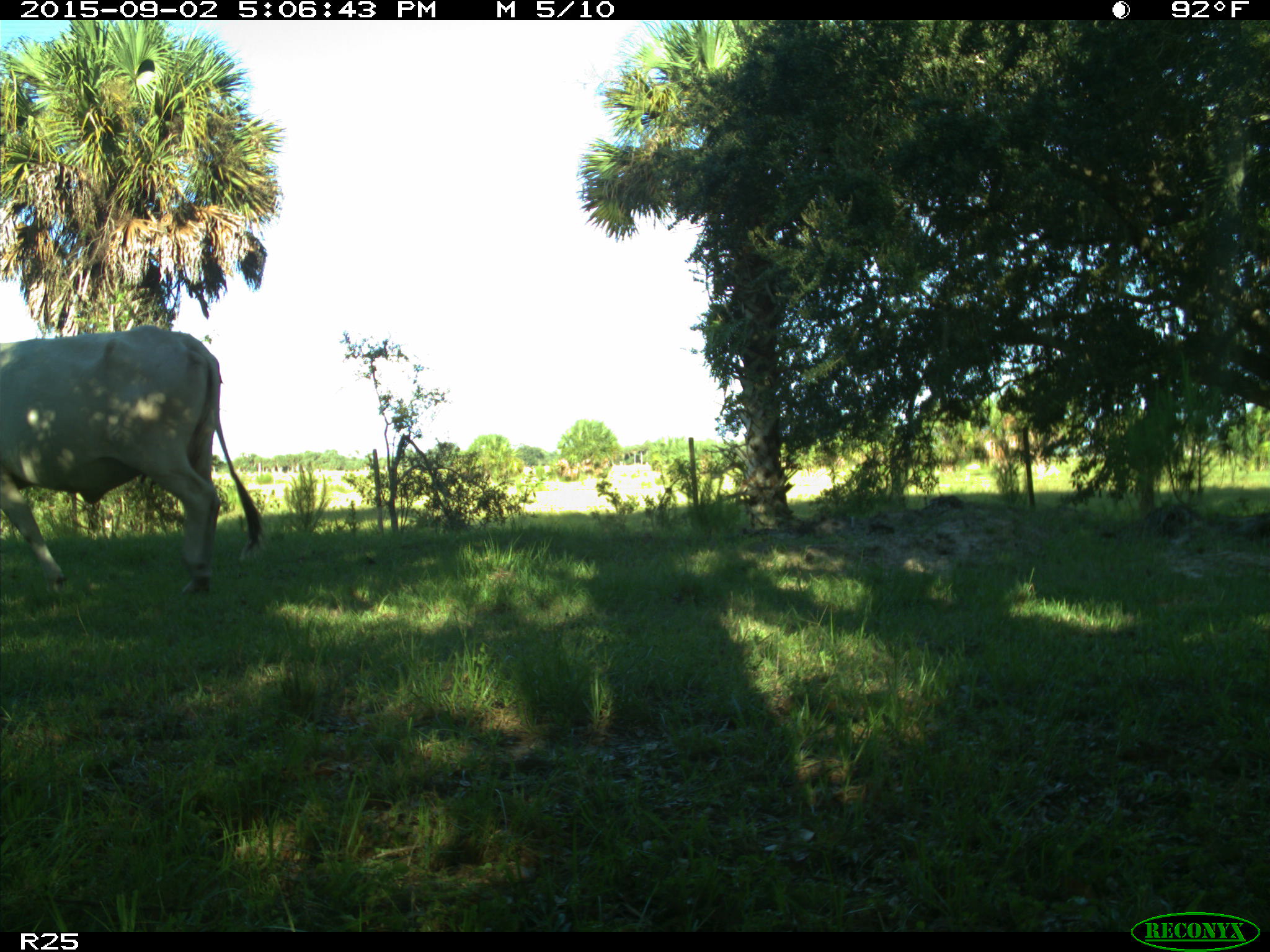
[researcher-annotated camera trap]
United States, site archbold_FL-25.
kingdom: Animalia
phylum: Chordata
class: Mammalia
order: Artiodactyla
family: Bovidae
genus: Bos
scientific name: Bos taurus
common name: domestic cow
Bos taurus (domestic cow).